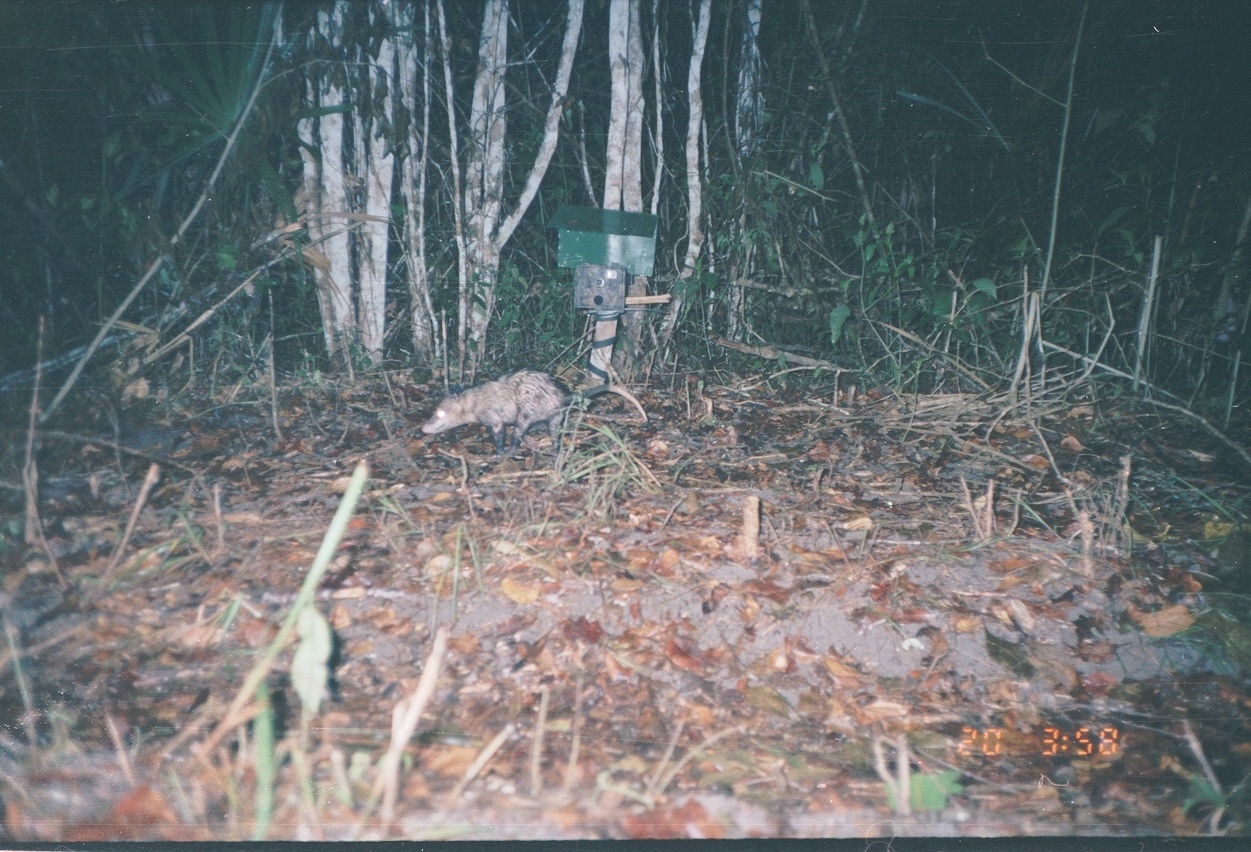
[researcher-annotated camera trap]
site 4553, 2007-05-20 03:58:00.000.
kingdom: Animalia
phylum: Chordata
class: Mammalia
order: Didelphimorphia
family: Didelphidae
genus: Didelphis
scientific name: Didelphis virginiana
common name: virginia opossum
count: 1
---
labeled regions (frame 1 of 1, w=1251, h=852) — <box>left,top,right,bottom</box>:
didelphis virginiana: <box>418,362,649,464</box>